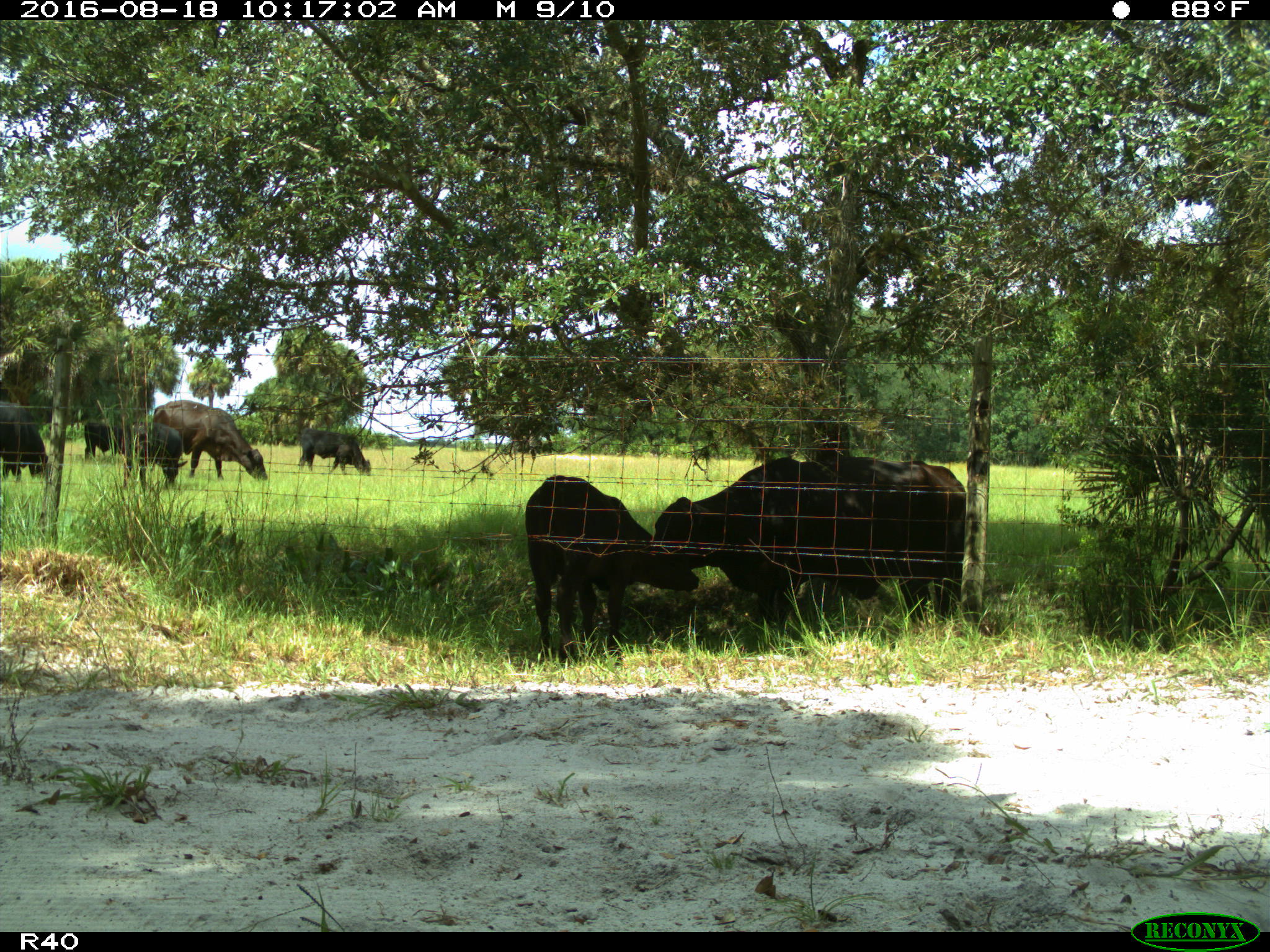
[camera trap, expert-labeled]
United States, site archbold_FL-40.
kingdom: Animalia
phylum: Chordata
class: Mammalia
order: Artiodactyla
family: Bovidae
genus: Bos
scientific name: Bos taurus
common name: domestic cow